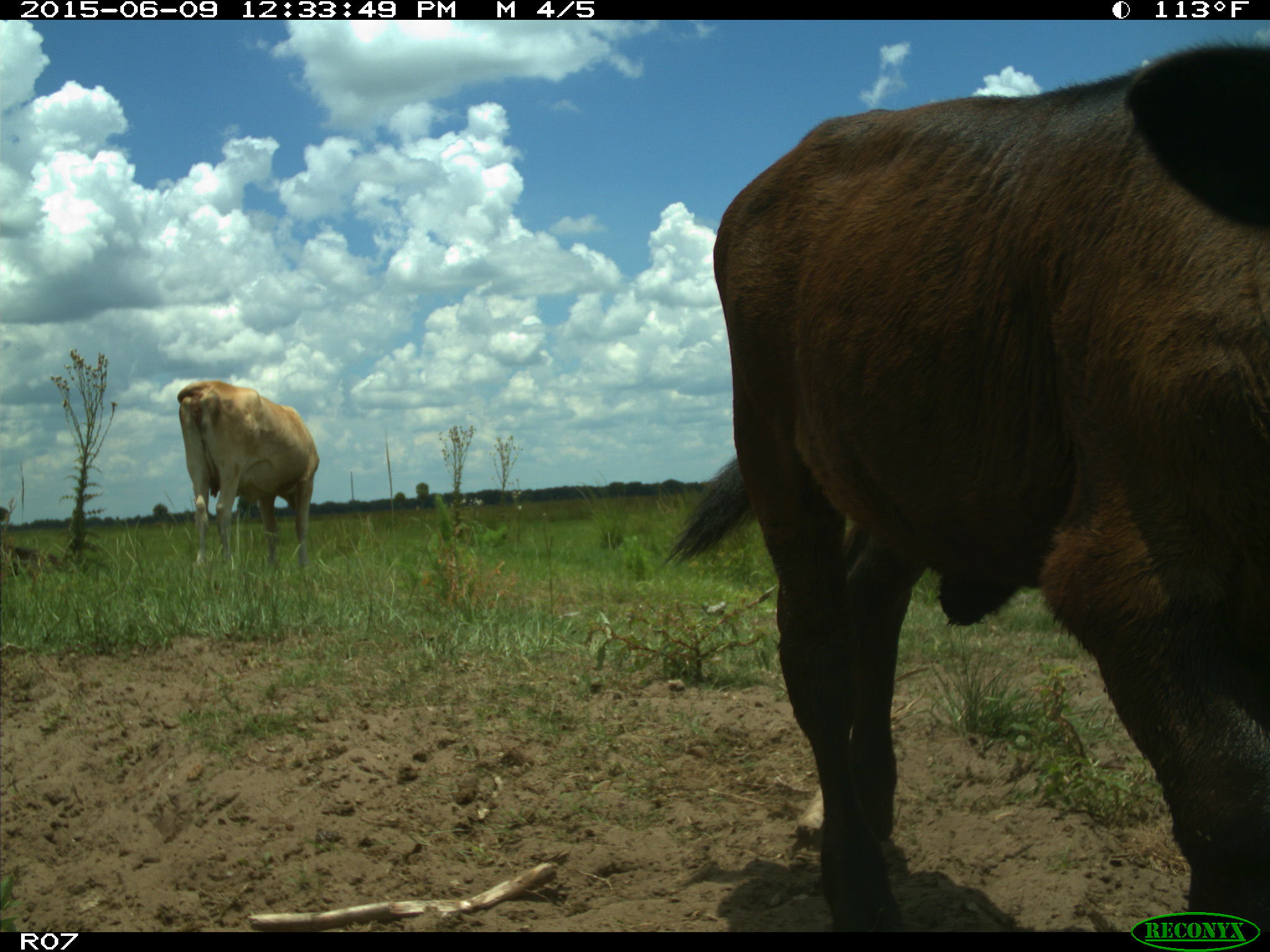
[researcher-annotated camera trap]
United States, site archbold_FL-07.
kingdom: Animalia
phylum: Chordata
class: Mammalia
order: Artiodactyla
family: Bovidae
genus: Bos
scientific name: Bos taurus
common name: domestic cow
Bos taurus (domestic cow).